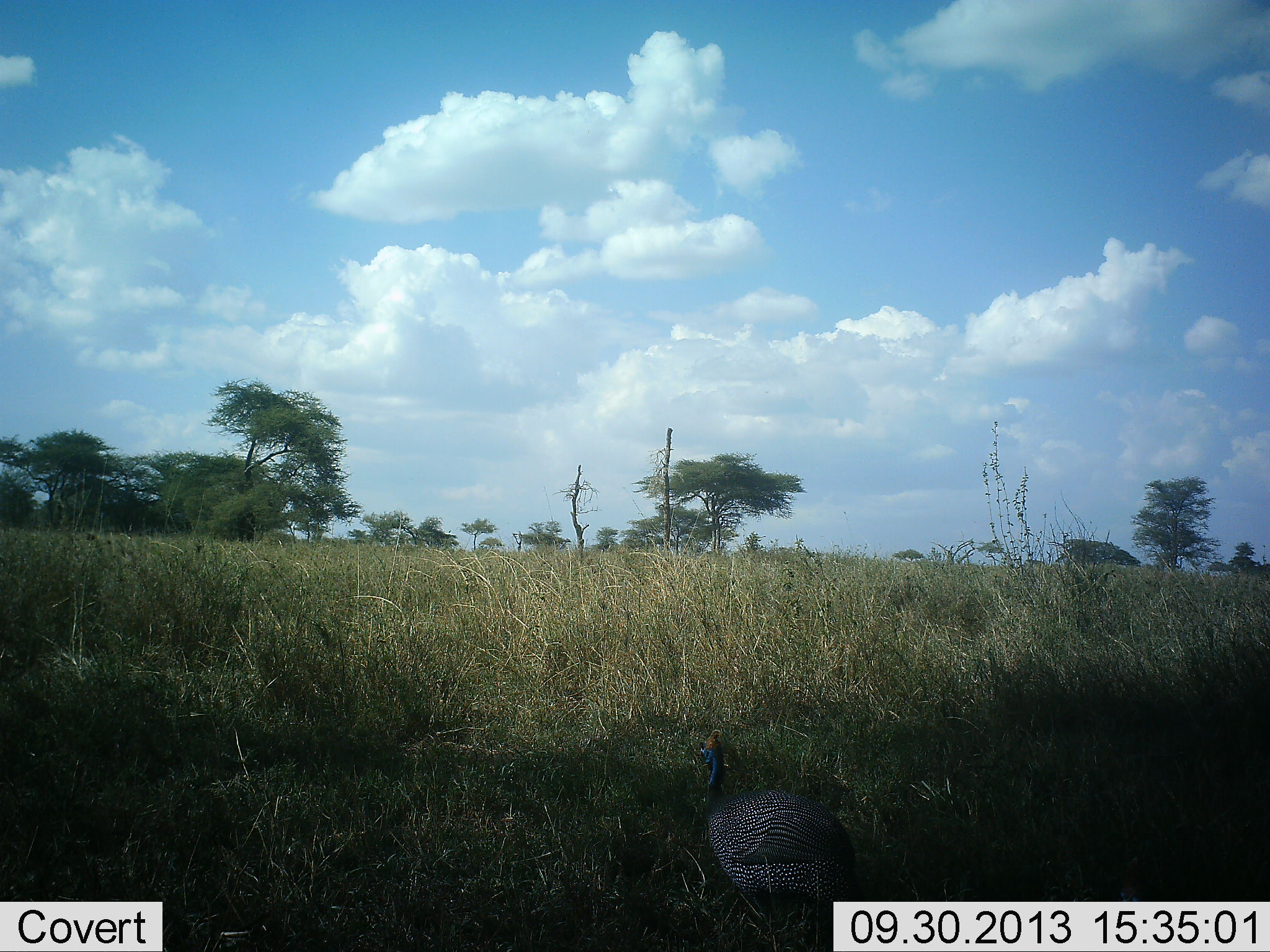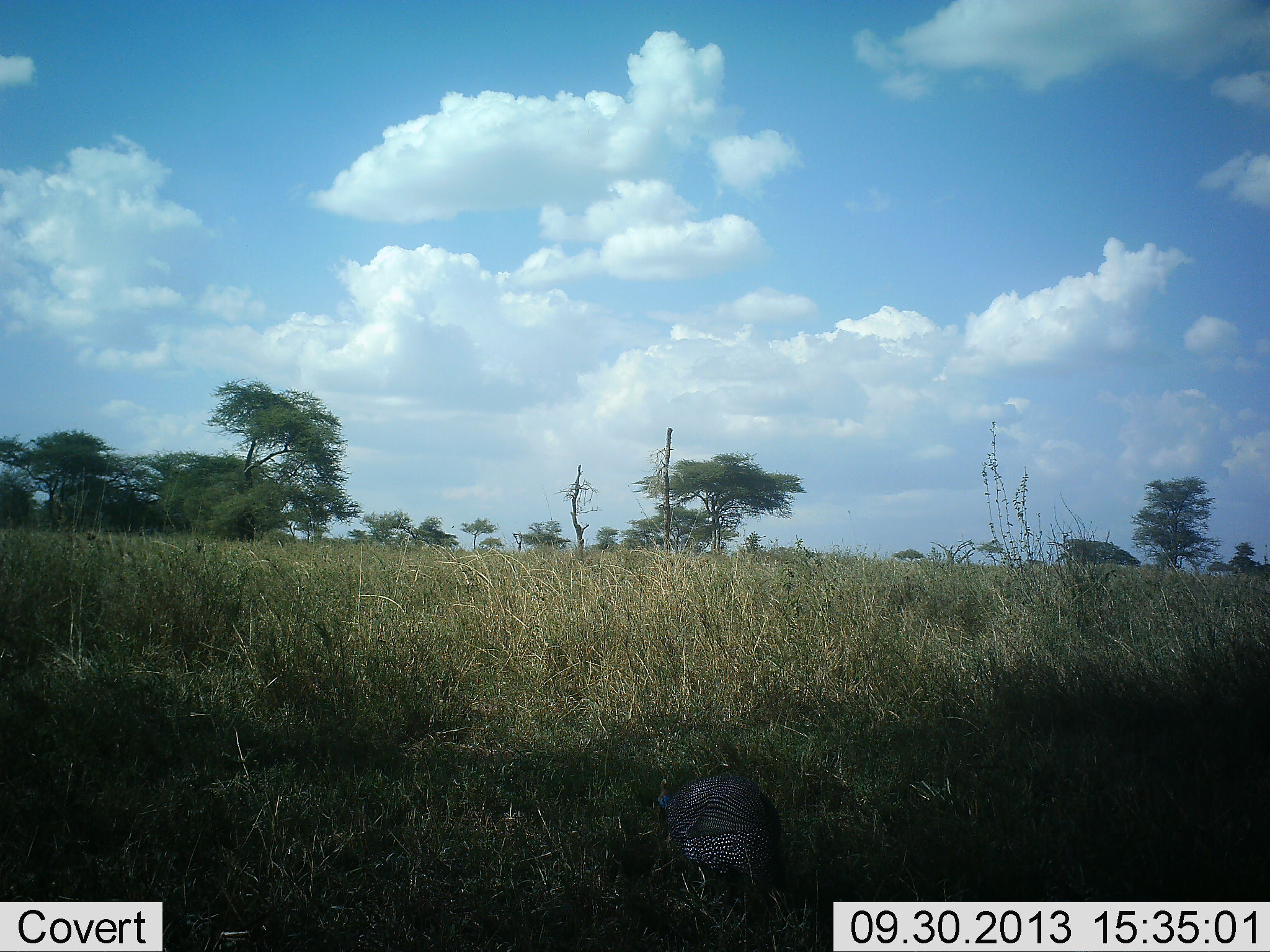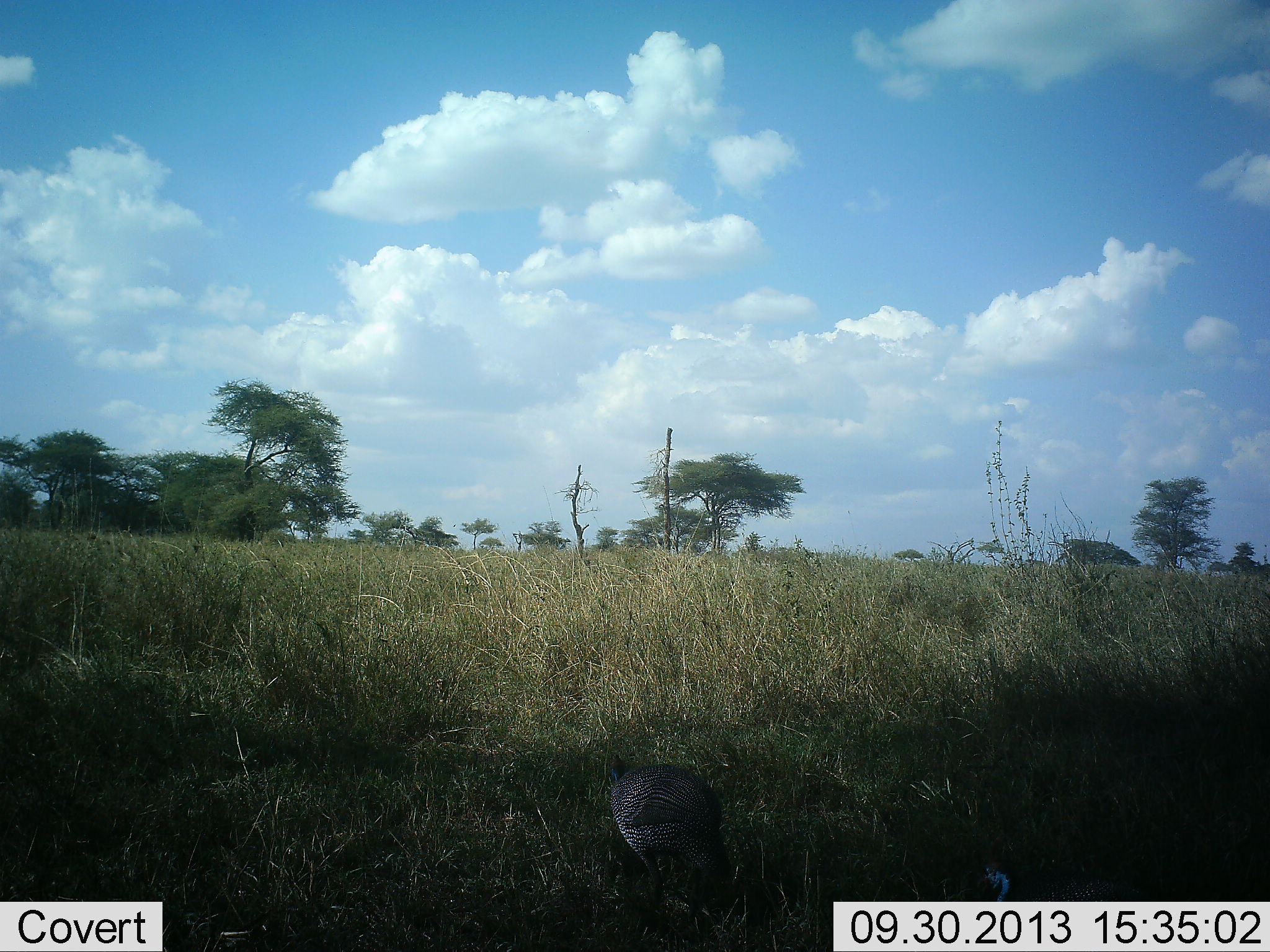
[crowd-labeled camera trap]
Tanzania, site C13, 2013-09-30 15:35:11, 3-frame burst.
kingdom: Animalia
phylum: Chordata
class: Aves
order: Galliformes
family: Numididae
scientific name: Numididae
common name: guinea fowl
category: guineafowl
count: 2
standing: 23%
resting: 0%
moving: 77%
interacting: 0%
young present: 0%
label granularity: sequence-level